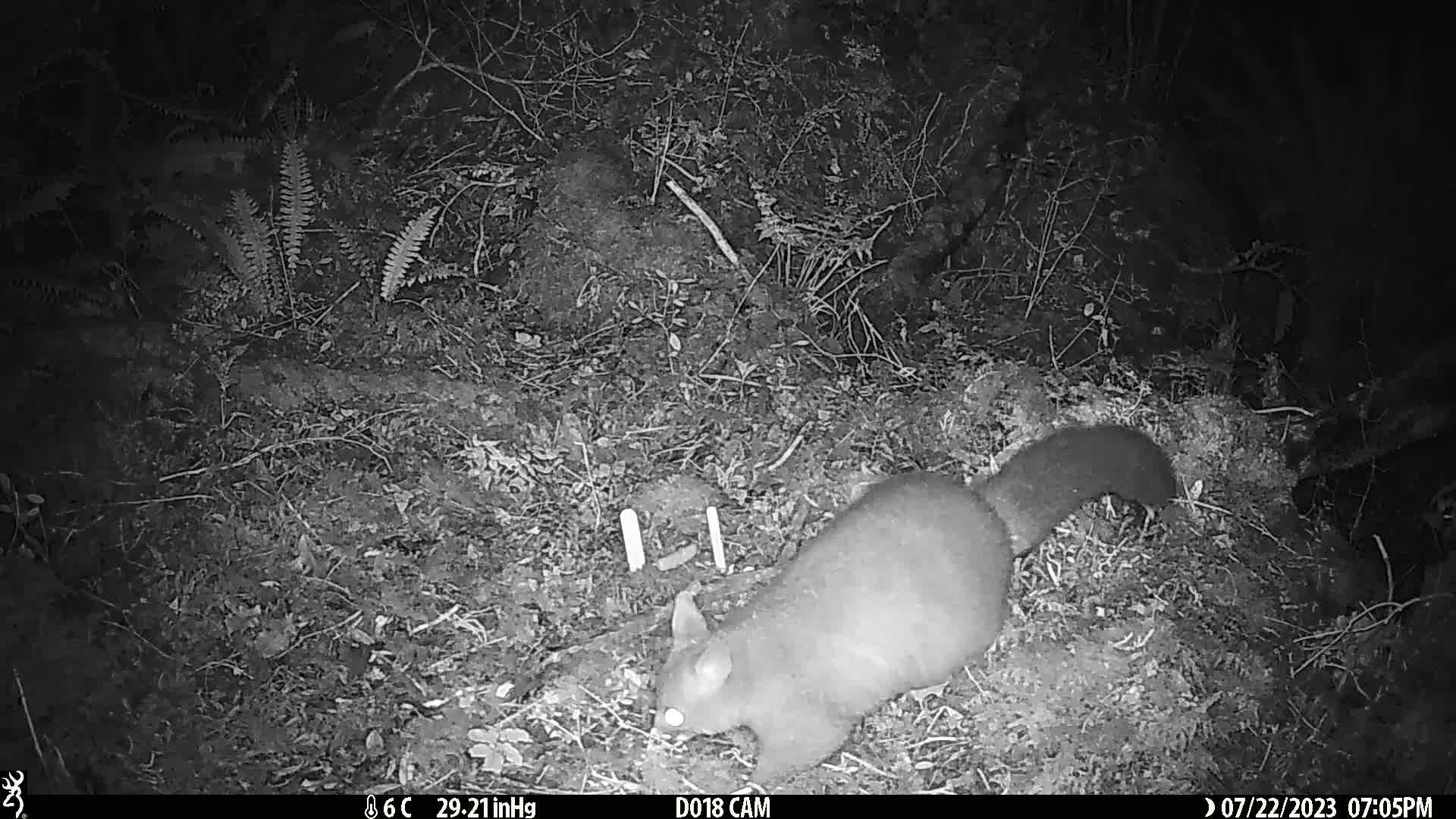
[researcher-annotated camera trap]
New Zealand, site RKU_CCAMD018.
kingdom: Animalia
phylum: Chordata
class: Mammalia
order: Diprotodontia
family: Phalangeridae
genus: Trichosurus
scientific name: Trichosurus vulpecula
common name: common brushtail possum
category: possum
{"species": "possum (common brushtail possum) (Trichosurus vulpecula)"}